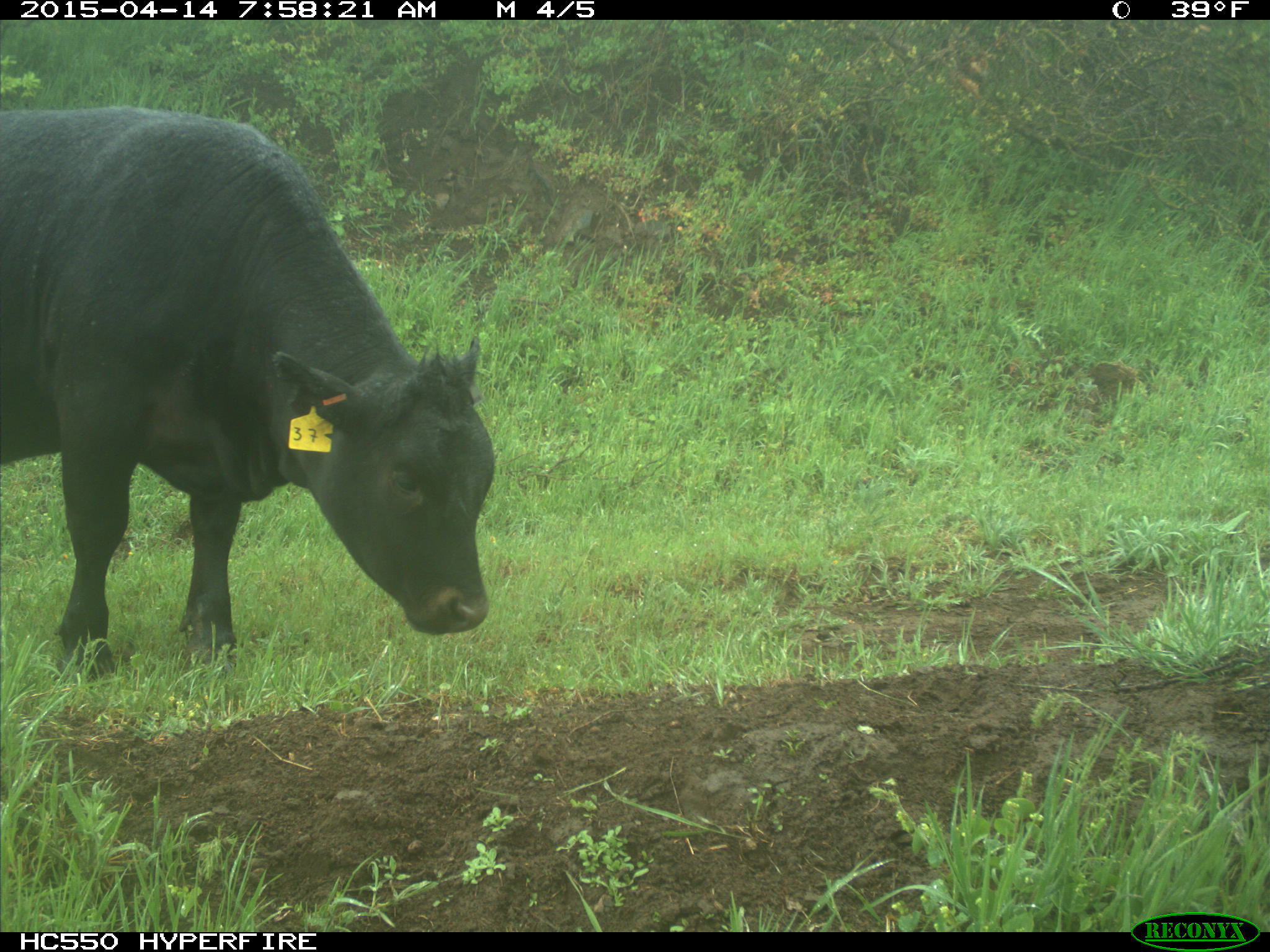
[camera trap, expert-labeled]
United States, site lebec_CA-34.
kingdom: Animalia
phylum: Chordata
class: Mammalia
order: Artiodactyla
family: Bovidae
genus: Bos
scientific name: Bos taurus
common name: domestic cow